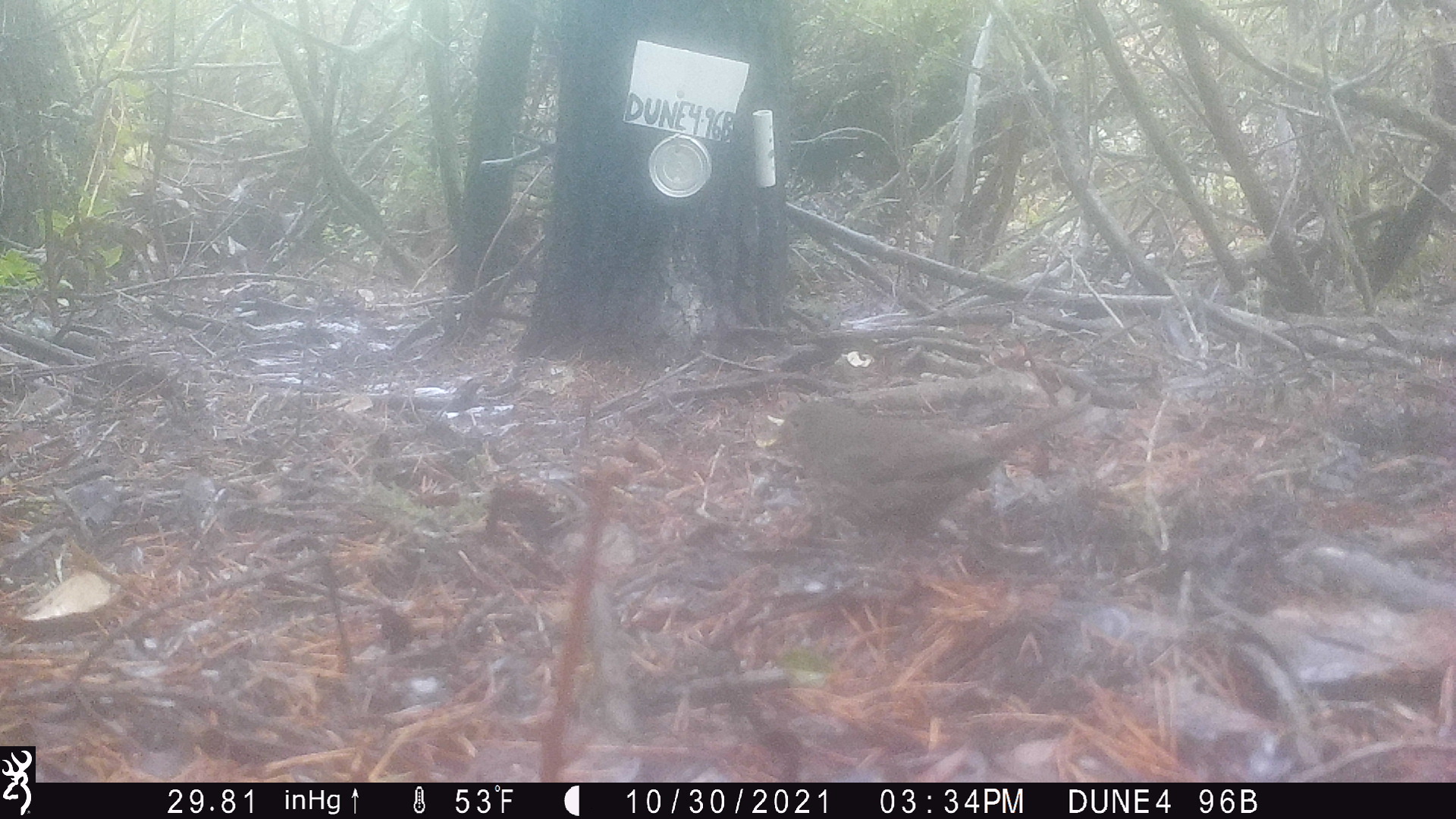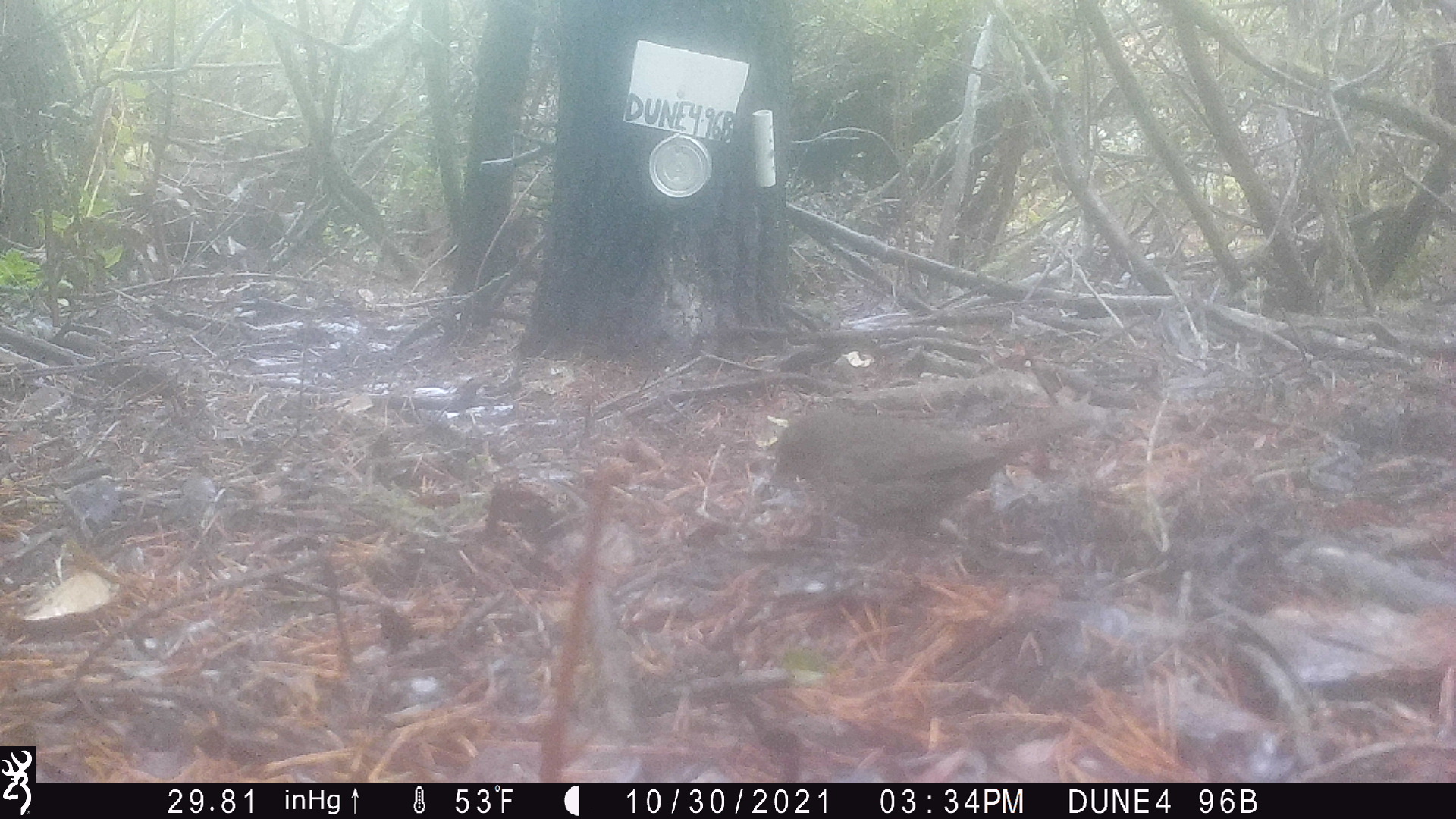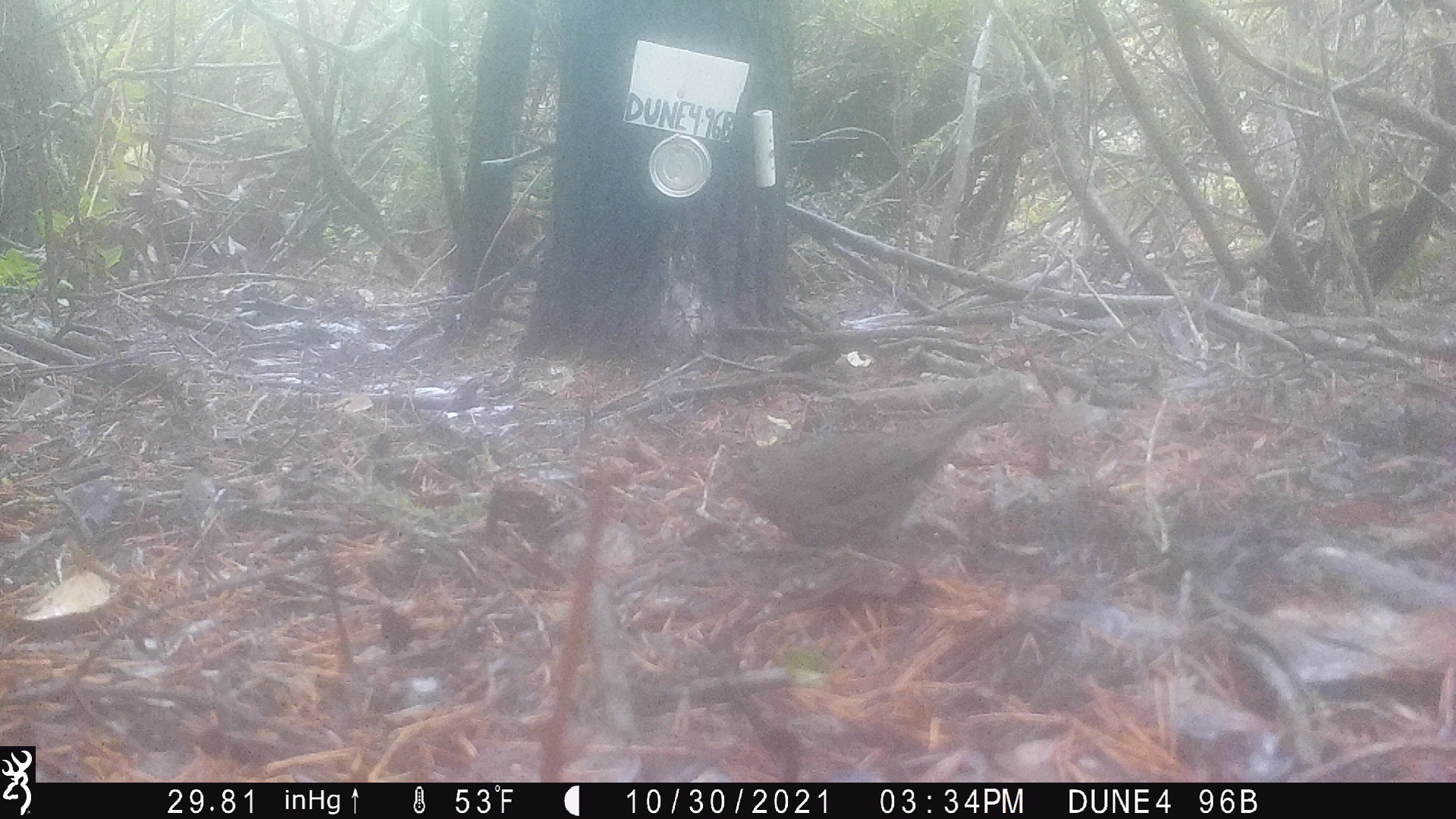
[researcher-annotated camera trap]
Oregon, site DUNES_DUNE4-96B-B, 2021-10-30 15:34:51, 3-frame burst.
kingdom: Animalia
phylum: Chordata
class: Aves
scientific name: Aves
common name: bird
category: other bird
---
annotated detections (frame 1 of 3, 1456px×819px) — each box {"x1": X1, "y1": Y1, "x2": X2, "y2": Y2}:
other bird: {"x1": 753, "y1": 353, "x2": 1103, "y2": 598}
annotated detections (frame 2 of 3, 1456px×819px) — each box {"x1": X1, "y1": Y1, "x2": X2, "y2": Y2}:
other bird: {"x1": 753, "y1": 368, "x2": 1118, "y2": 589}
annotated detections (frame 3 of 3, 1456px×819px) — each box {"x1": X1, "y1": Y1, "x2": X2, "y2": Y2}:
other bird: {"x1": 675, "y1": 345, "x2": 1040, "y2": 611}